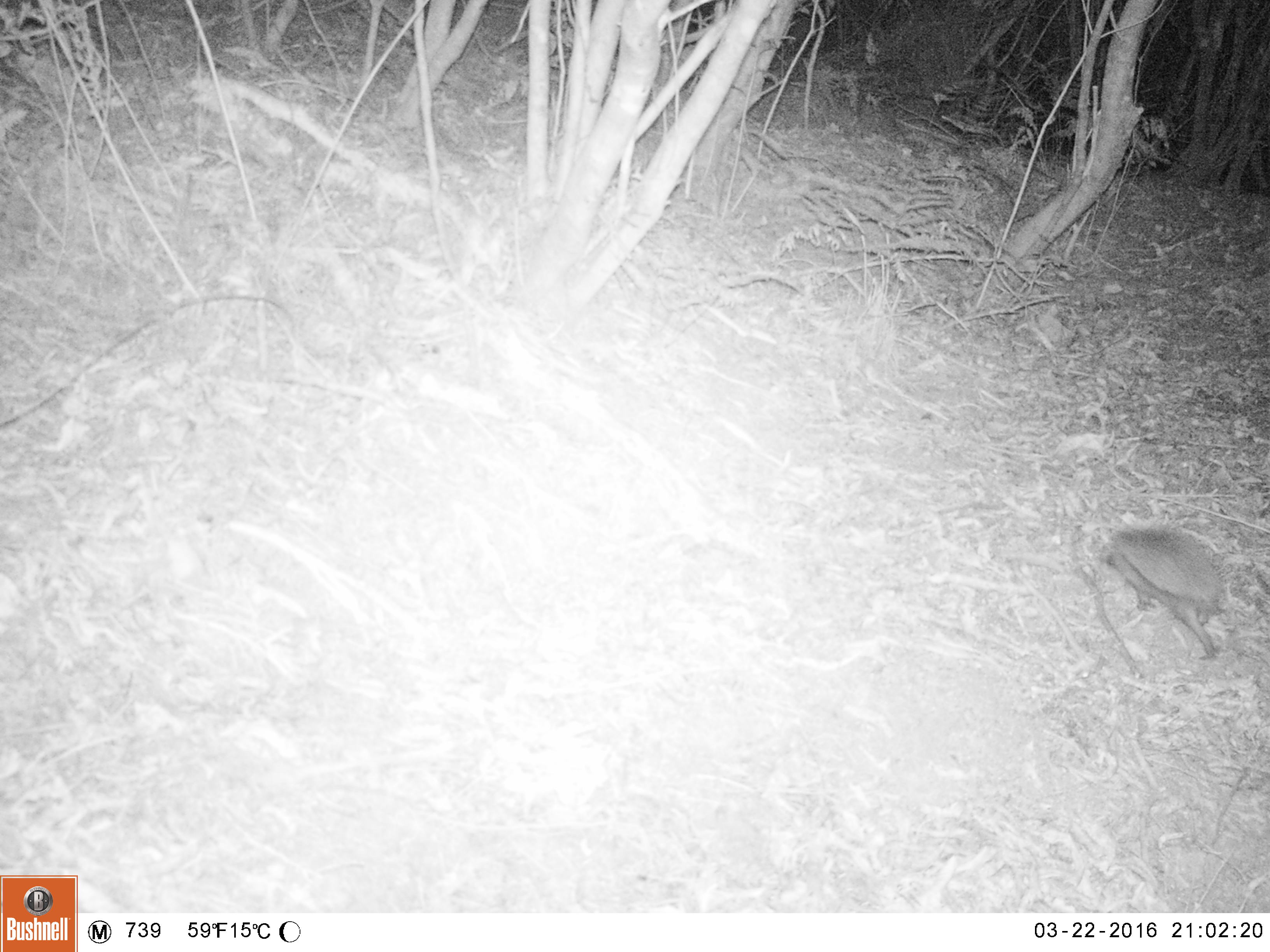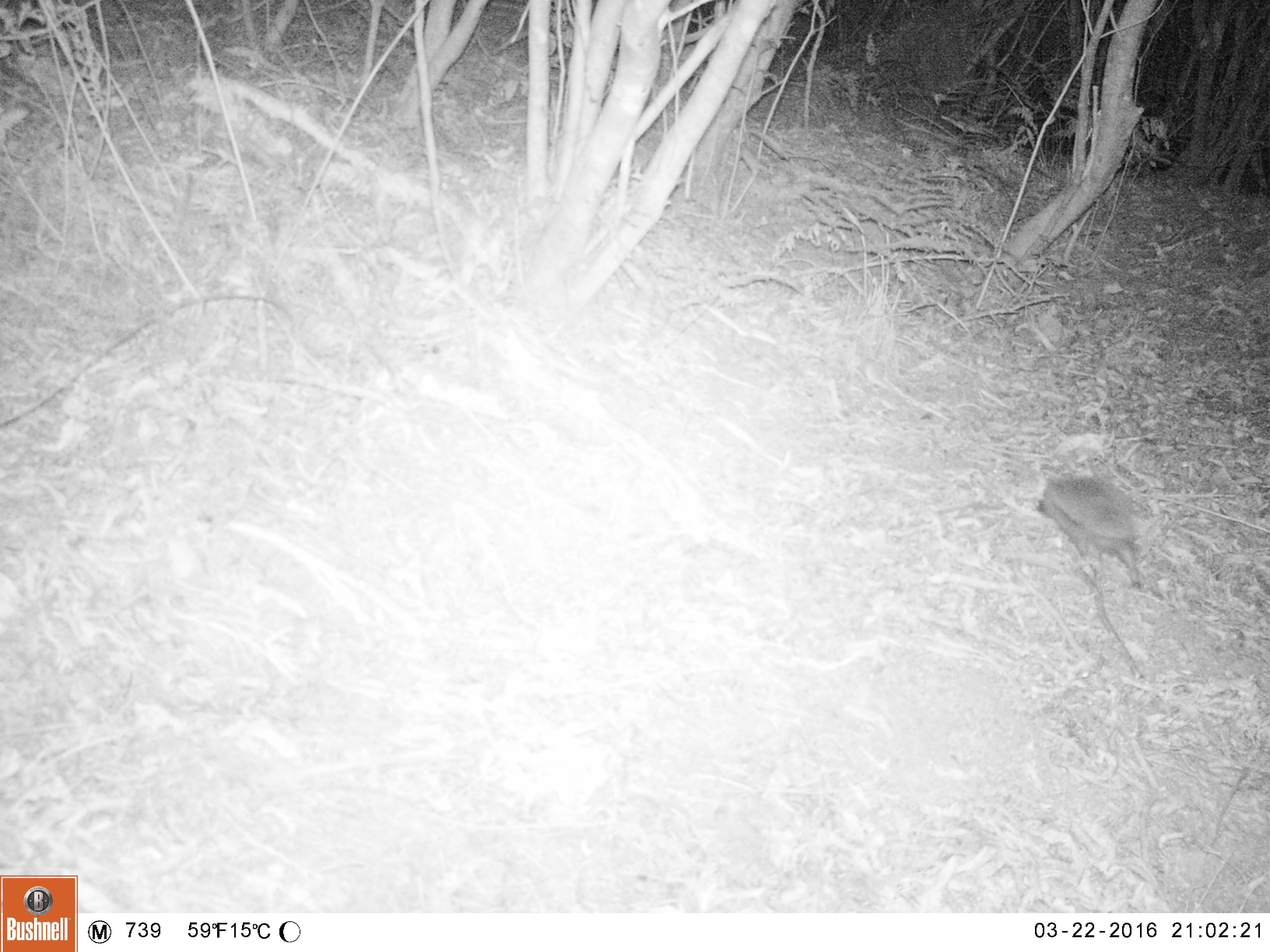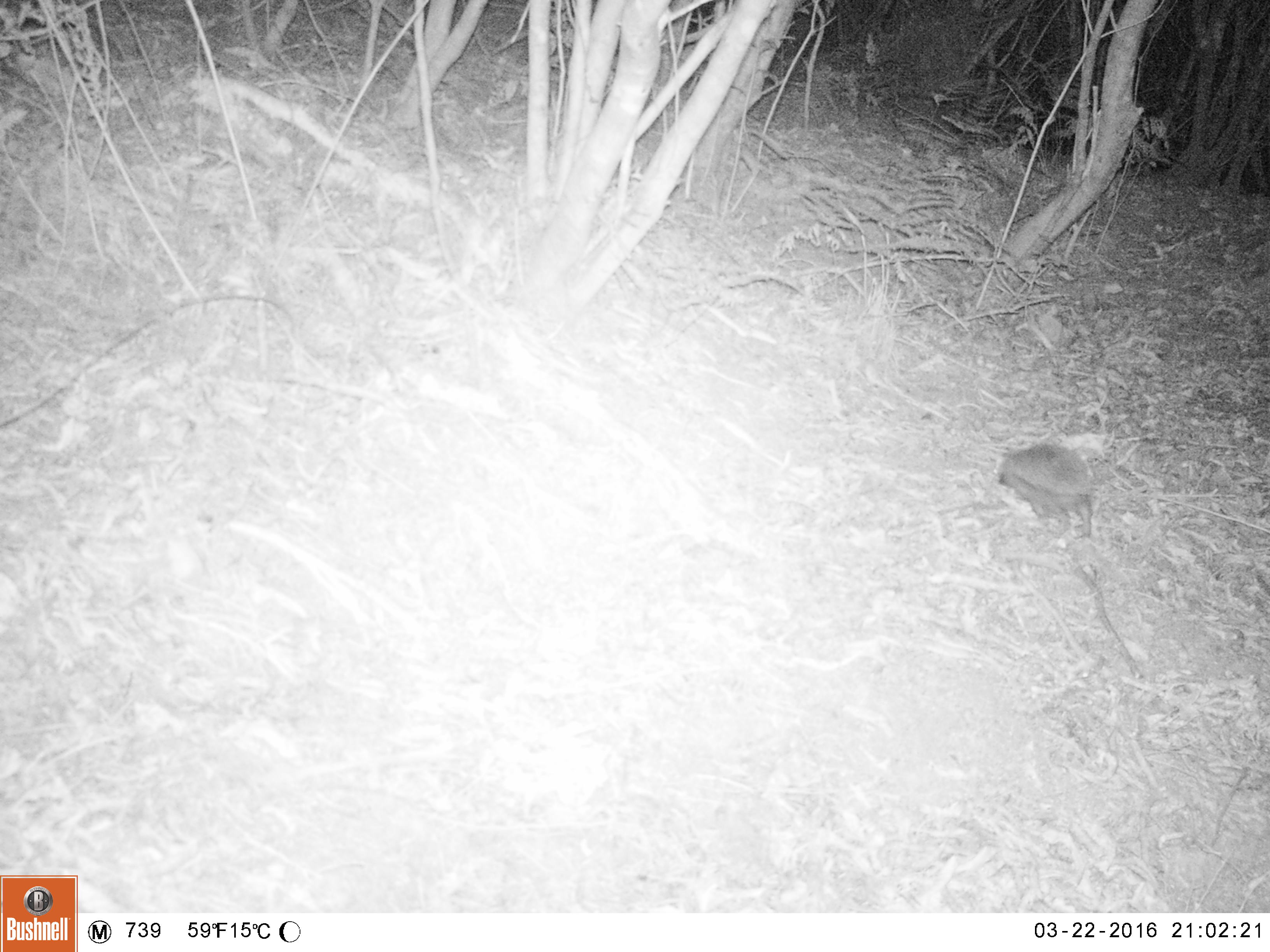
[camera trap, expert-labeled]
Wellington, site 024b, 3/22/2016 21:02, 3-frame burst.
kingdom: Animalia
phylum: Chordata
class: Mammalia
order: Eulipotyphla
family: Erinaceidae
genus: Erinaceus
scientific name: Erinaceus europaeus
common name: hedgehog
Hedgehog (Erinaceus europaeus).